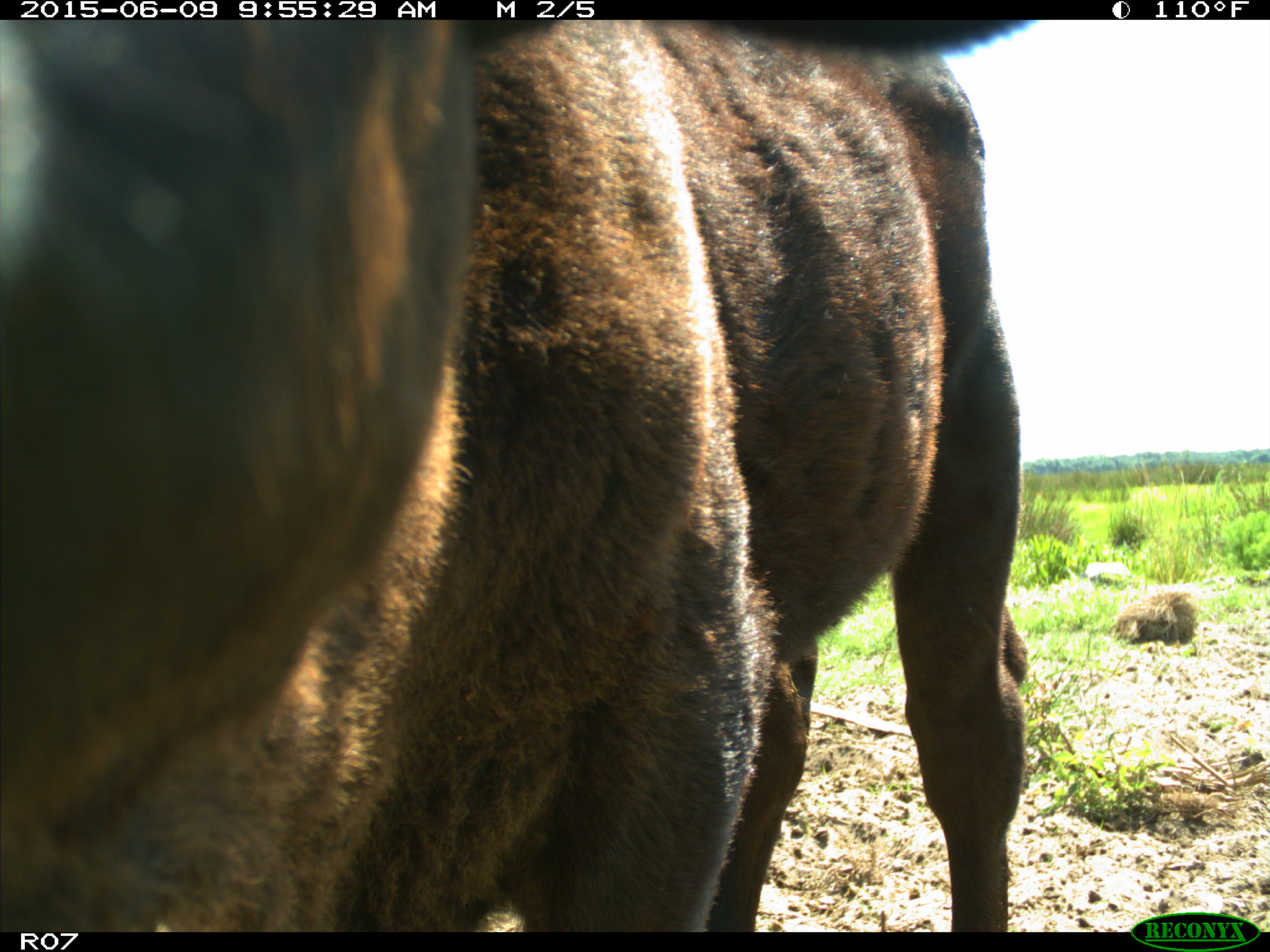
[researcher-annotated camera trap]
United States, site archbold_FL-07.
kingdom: Animalia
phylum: Chordata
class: Mammalia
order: Artiodactyla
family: Bovidae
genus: Bos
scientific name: Bos taurus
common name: domestic cow